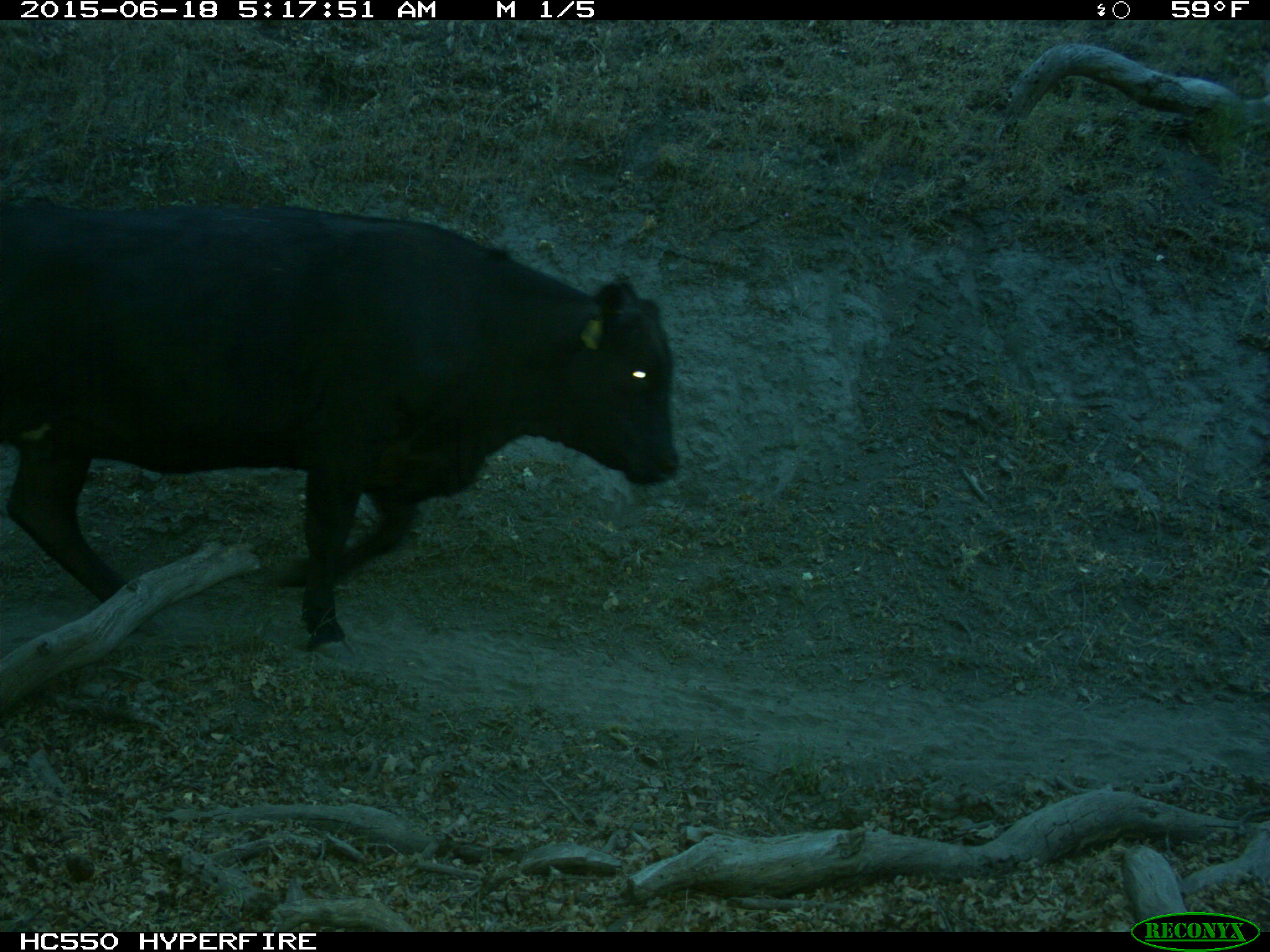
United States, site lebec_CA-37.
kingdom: Animalia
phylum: Chordata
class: Mammalia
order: Artiodactyla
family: Bovidae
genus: Bos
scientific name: Bos taurus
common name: domestic cow